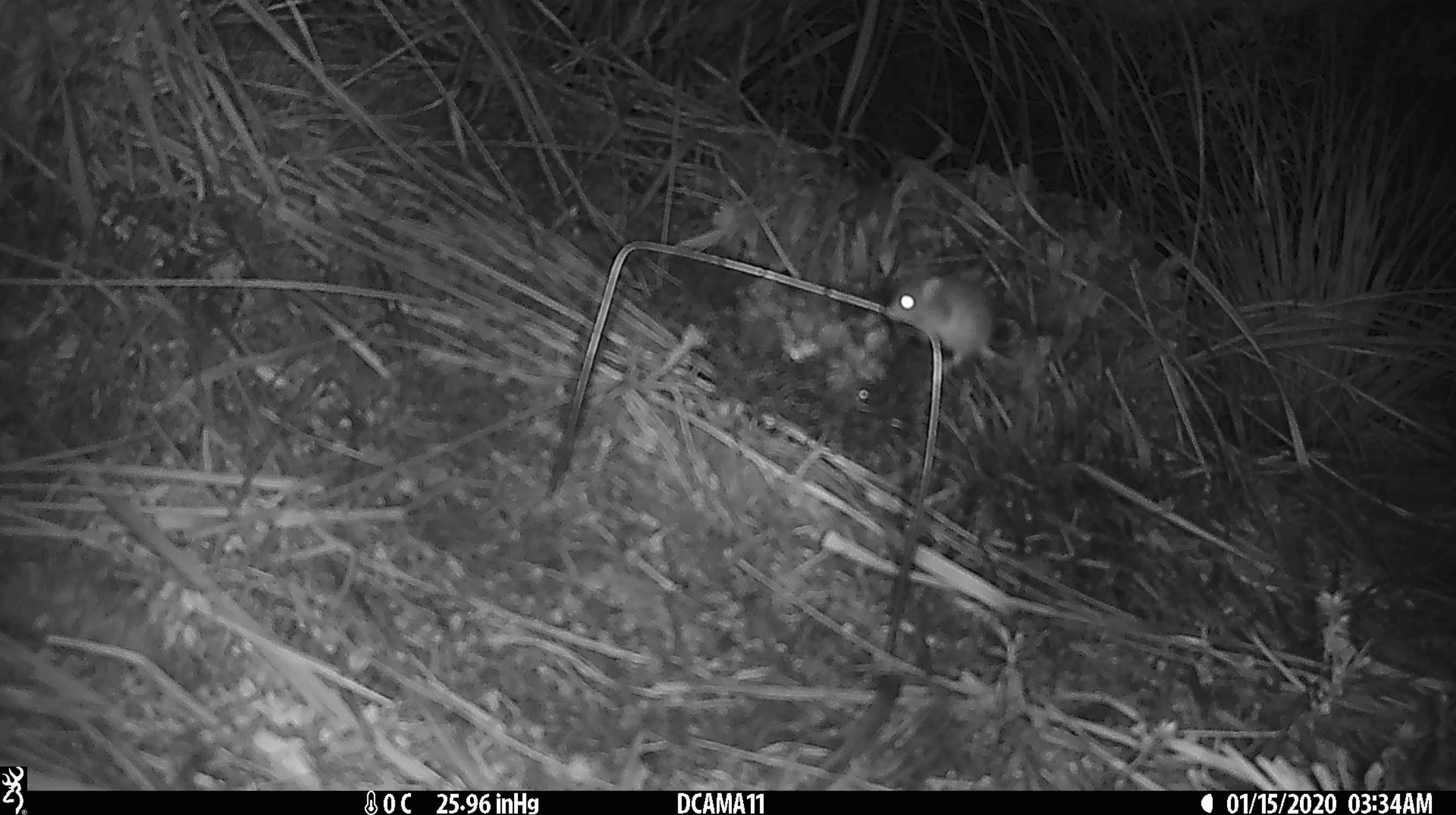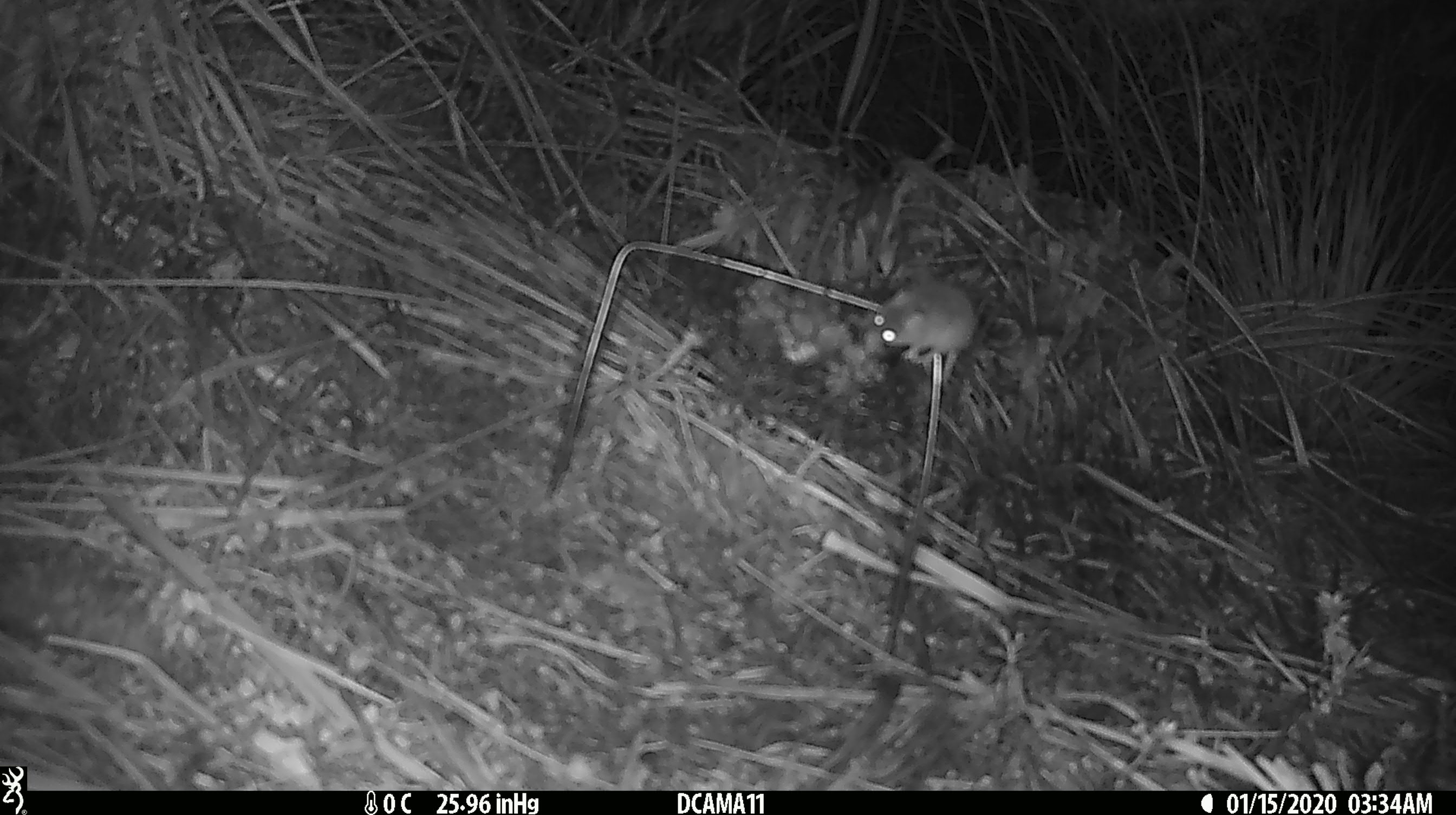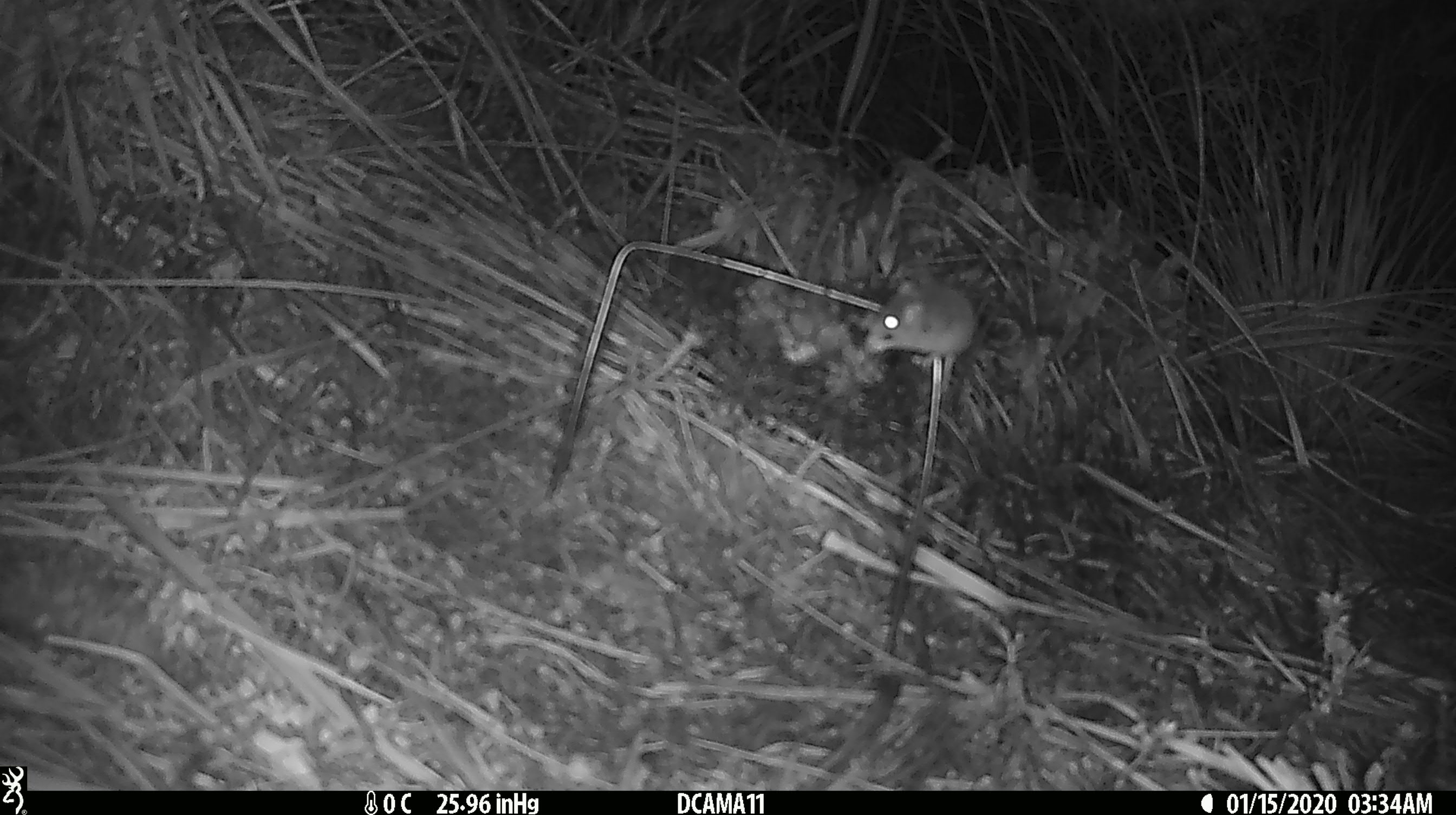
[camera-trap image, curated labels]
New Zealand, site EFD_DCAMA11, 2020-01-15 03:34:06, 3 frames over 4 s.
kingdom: Animalia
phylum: Chordata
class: Mammalia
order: Rodentia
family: Muridae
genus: Mus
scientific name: Mus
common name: mouse